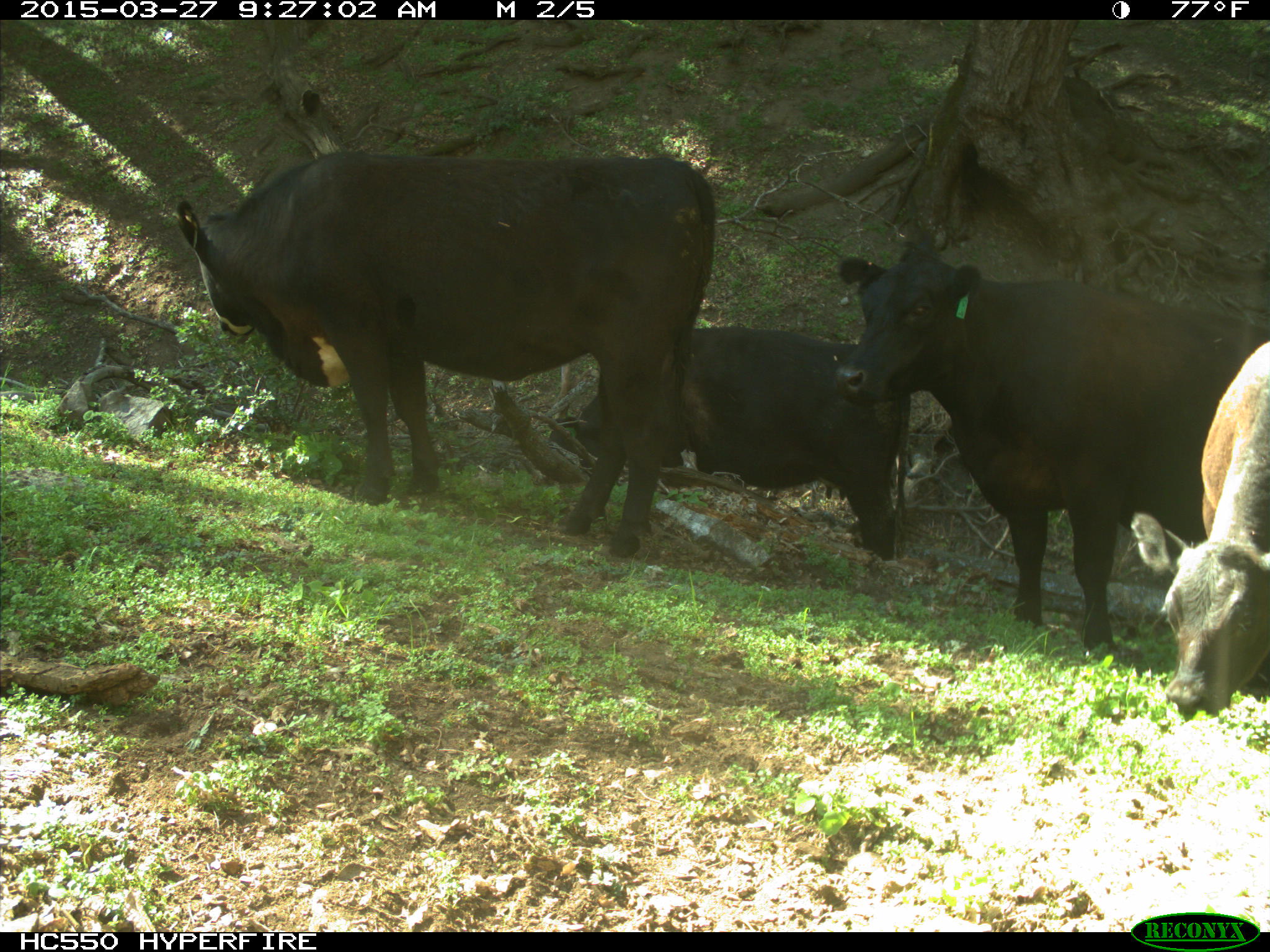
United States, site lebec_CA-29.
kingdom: Animalia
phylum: Chordata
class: Mammalia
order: Artiodactyla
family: Bovidae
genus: Bos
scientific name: Bos taurus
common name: domestic cow